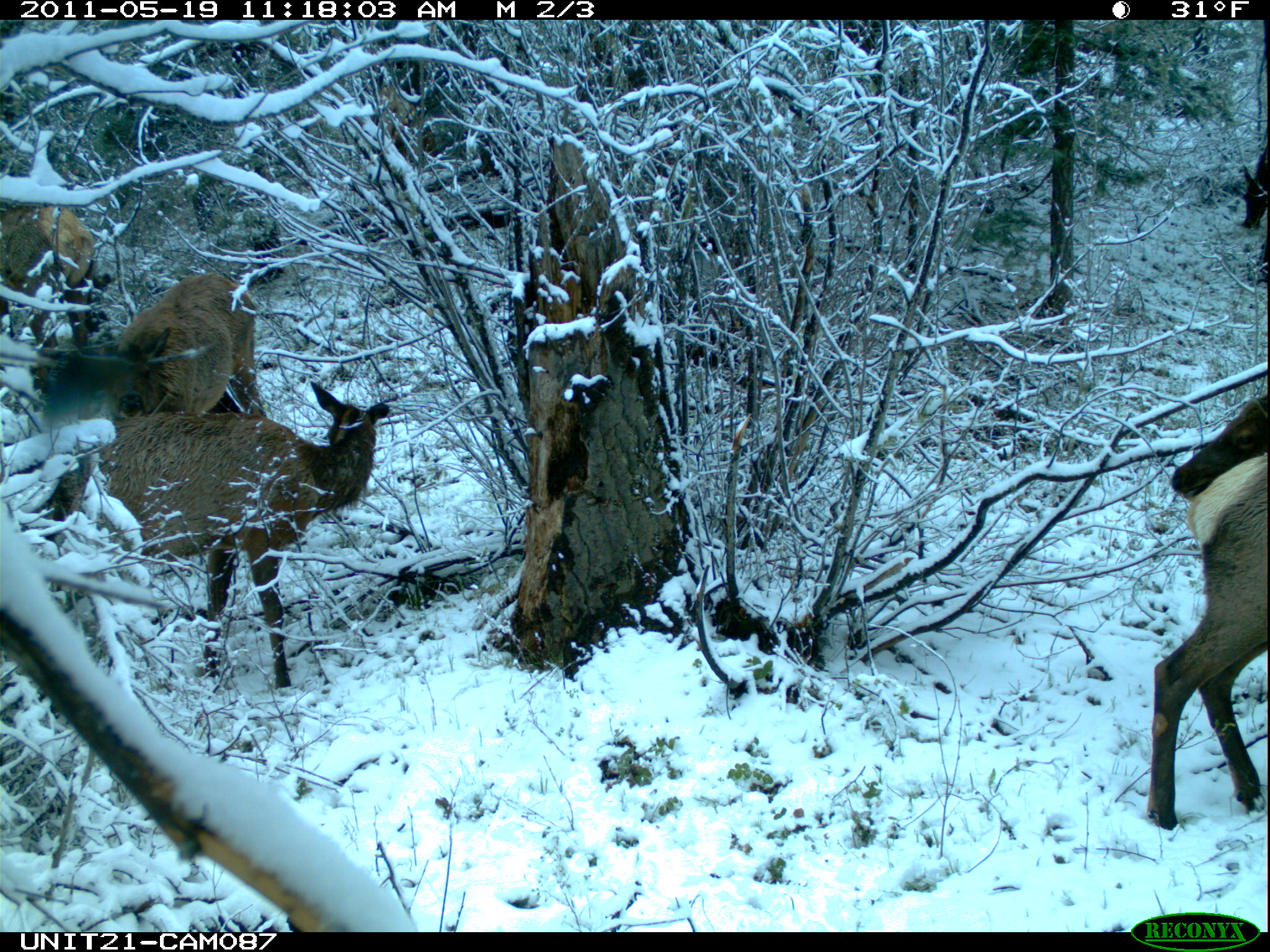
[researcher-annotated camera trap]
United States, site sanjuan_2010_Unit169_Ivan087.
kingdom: Animalia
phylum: Chordata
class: Mammalia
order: Artiodactyla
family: Cervidae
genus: Cervus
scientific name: Cervus elaphus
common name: red deer